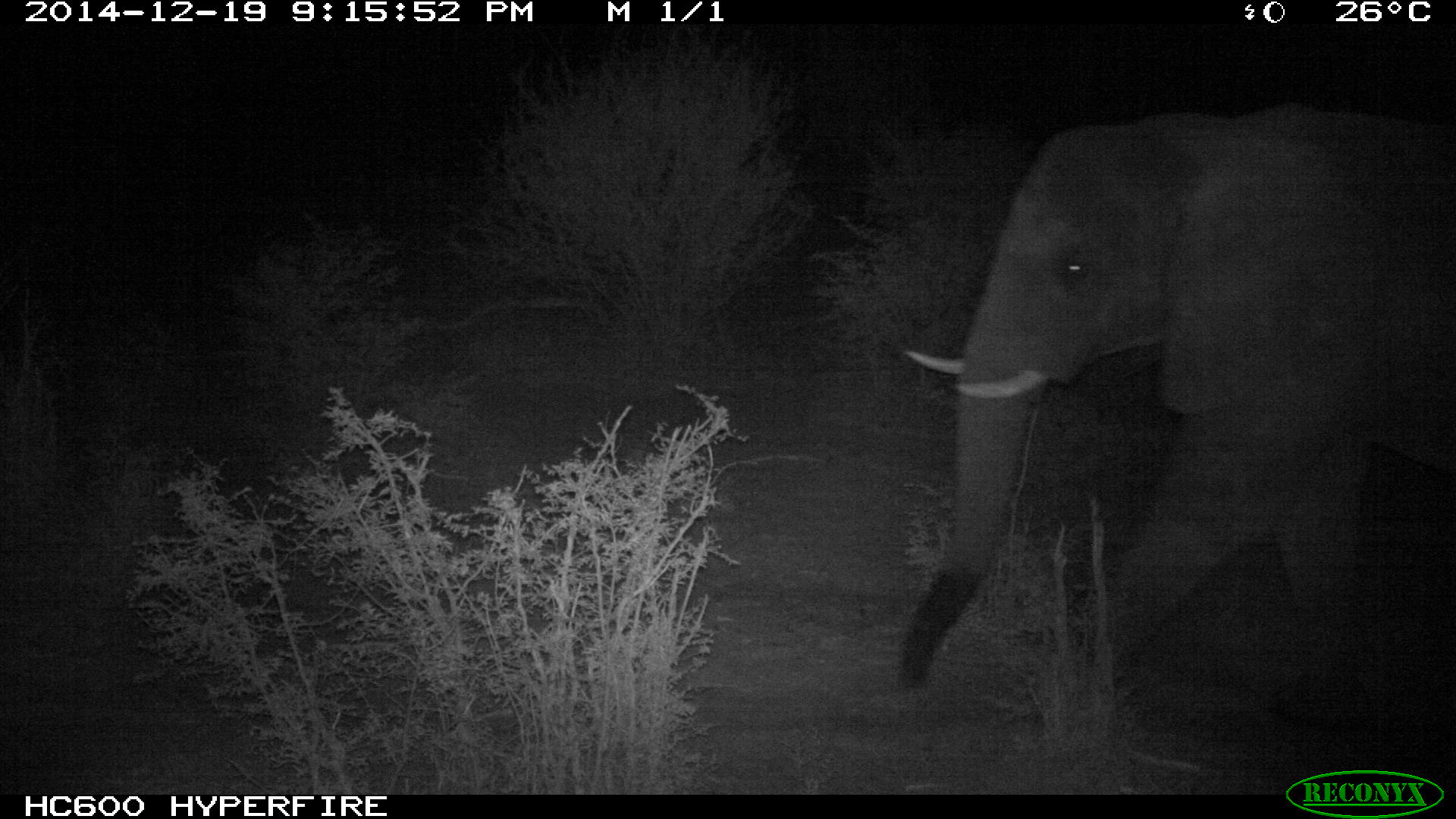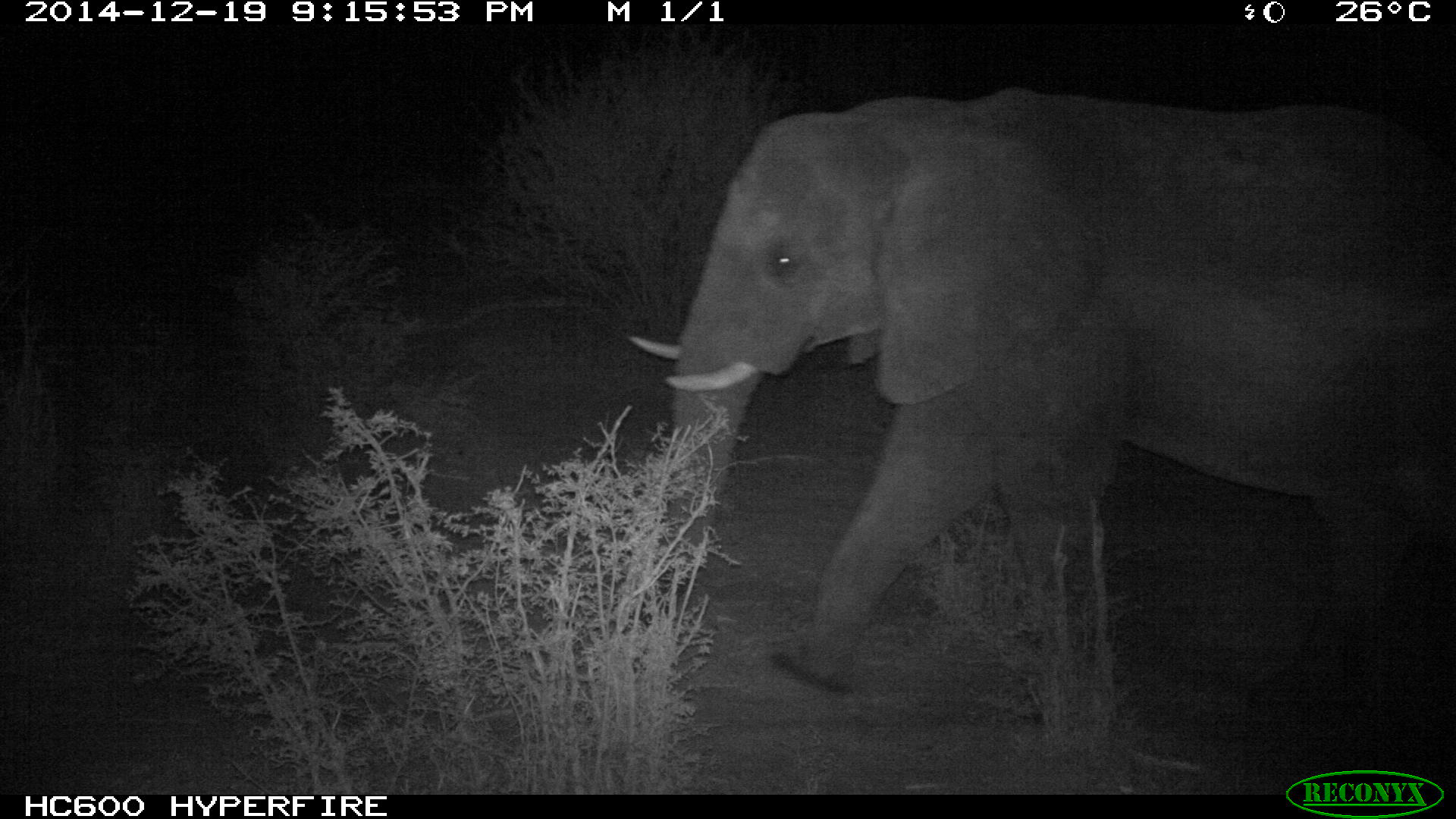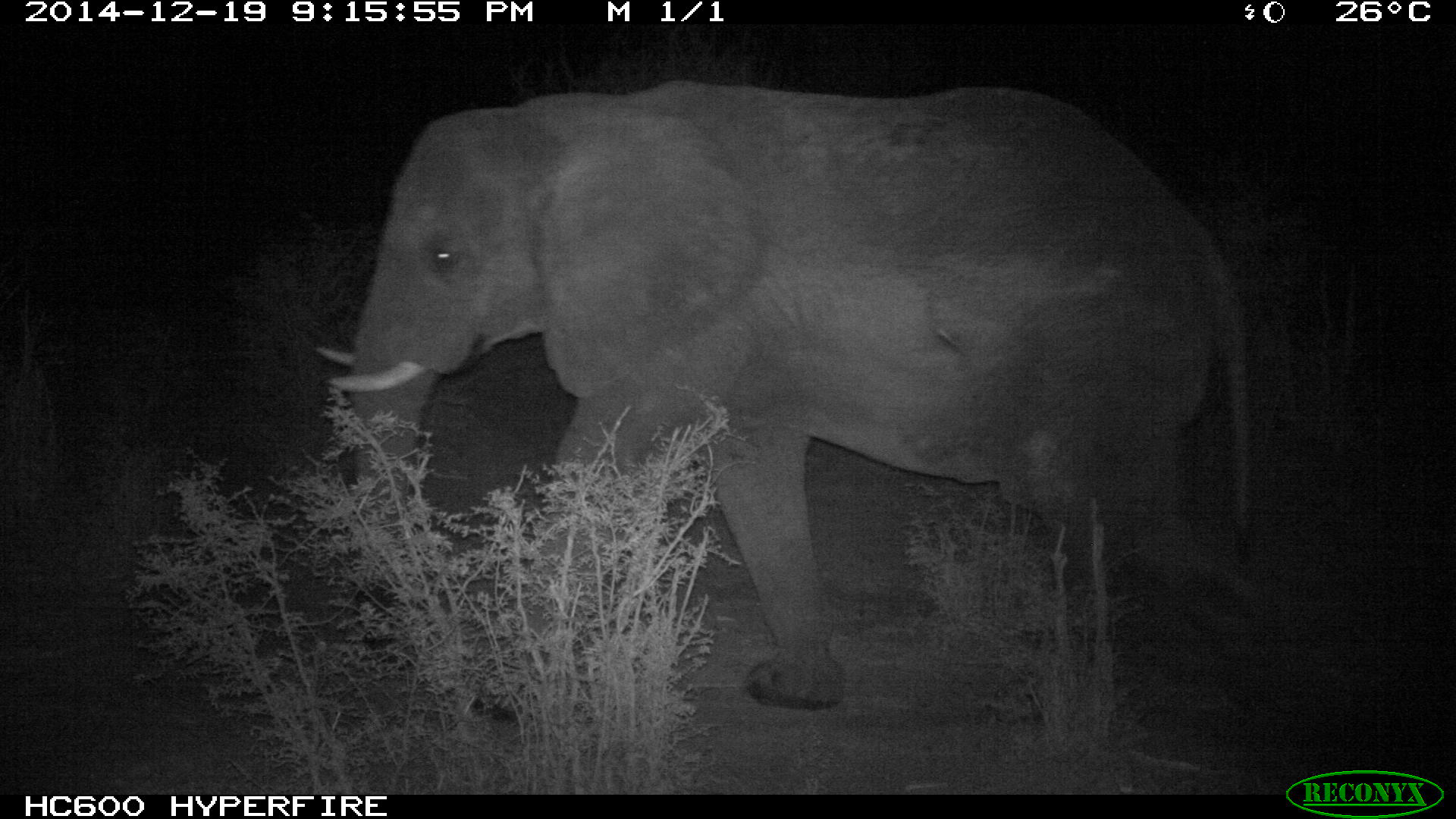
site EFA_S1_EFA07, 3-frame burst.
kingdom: Animalia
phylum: Chordata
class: Mammalia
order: Proboscidea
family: Elephantidae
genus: Loxodonta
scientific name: Loxodonta africana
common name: african bush elephant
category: elephant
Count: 1.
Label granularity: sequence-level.